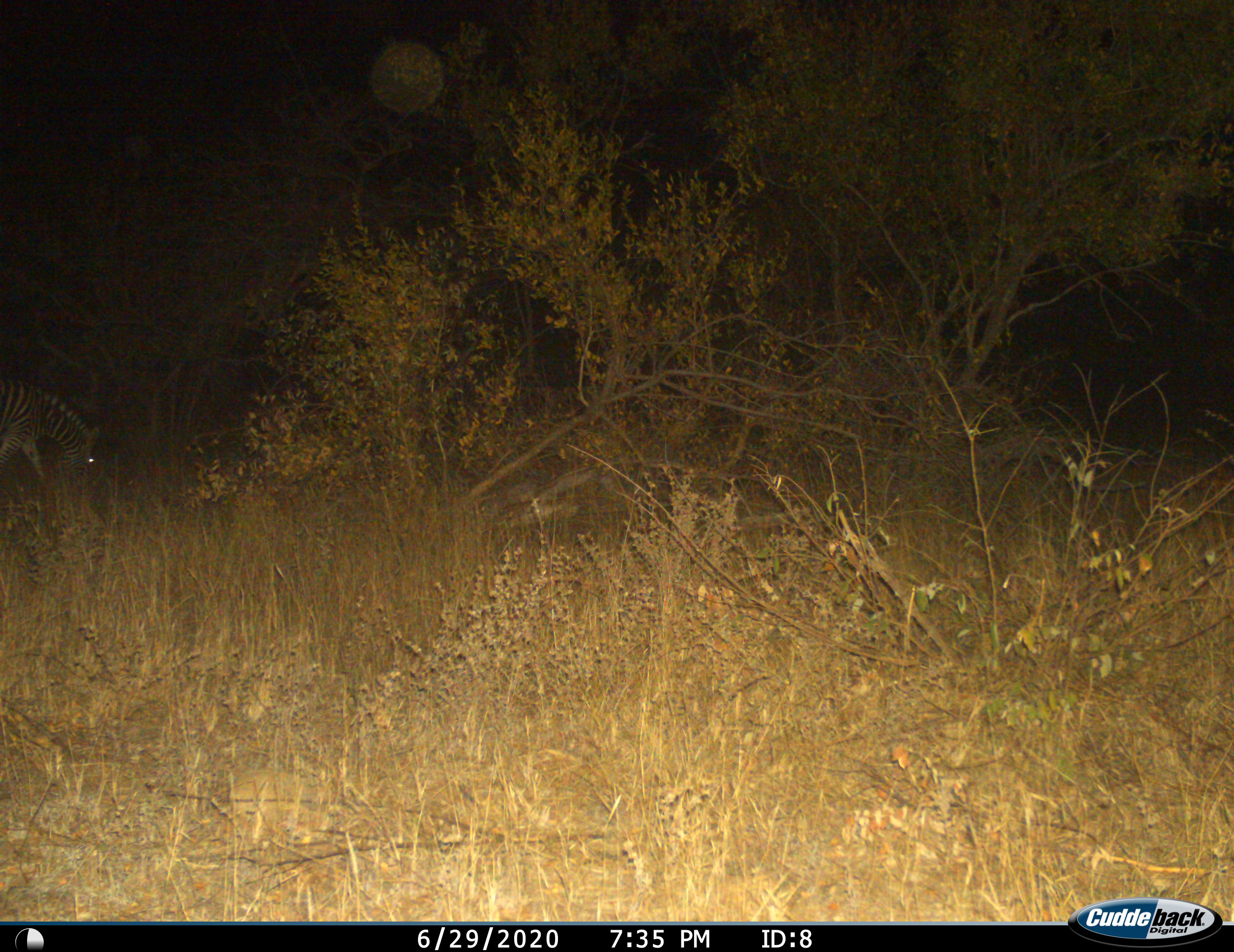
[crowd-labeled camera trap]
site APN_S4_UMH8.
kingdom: Animalia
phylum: Chordata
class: Mammalia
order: Perissodactyla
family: Equidae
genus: Equus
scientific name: Equus quagga burchellii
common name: burchell's zebra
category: zebraburchells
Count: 1.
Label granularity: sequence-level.